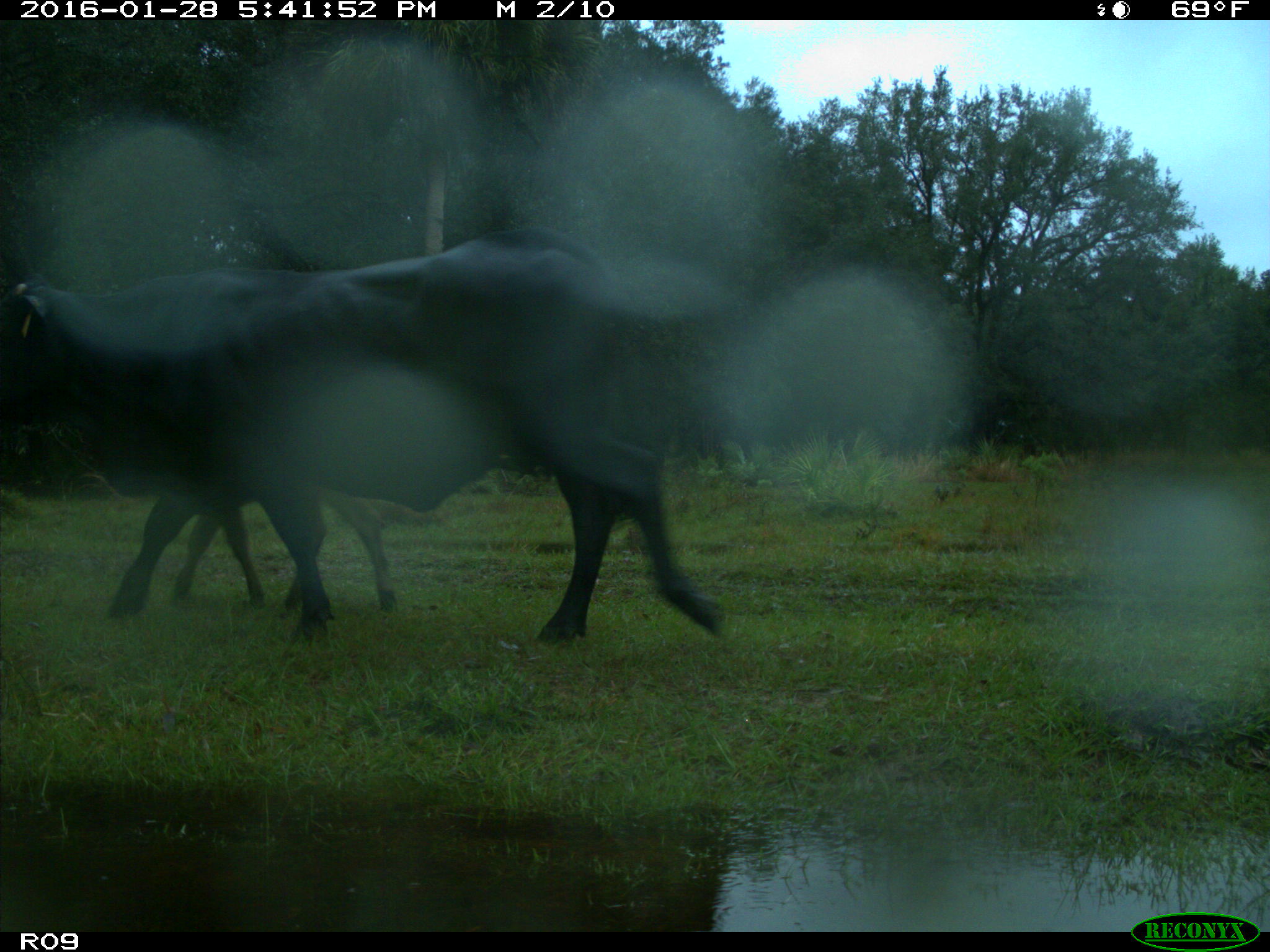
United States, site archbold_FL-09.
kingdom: Animalia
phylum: Chordata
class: Mammalia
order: Artiodactyla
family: Bovidae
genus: Bos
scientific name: Bos taurus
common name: domestic cow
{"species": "Bos taurus (domestic cow)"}